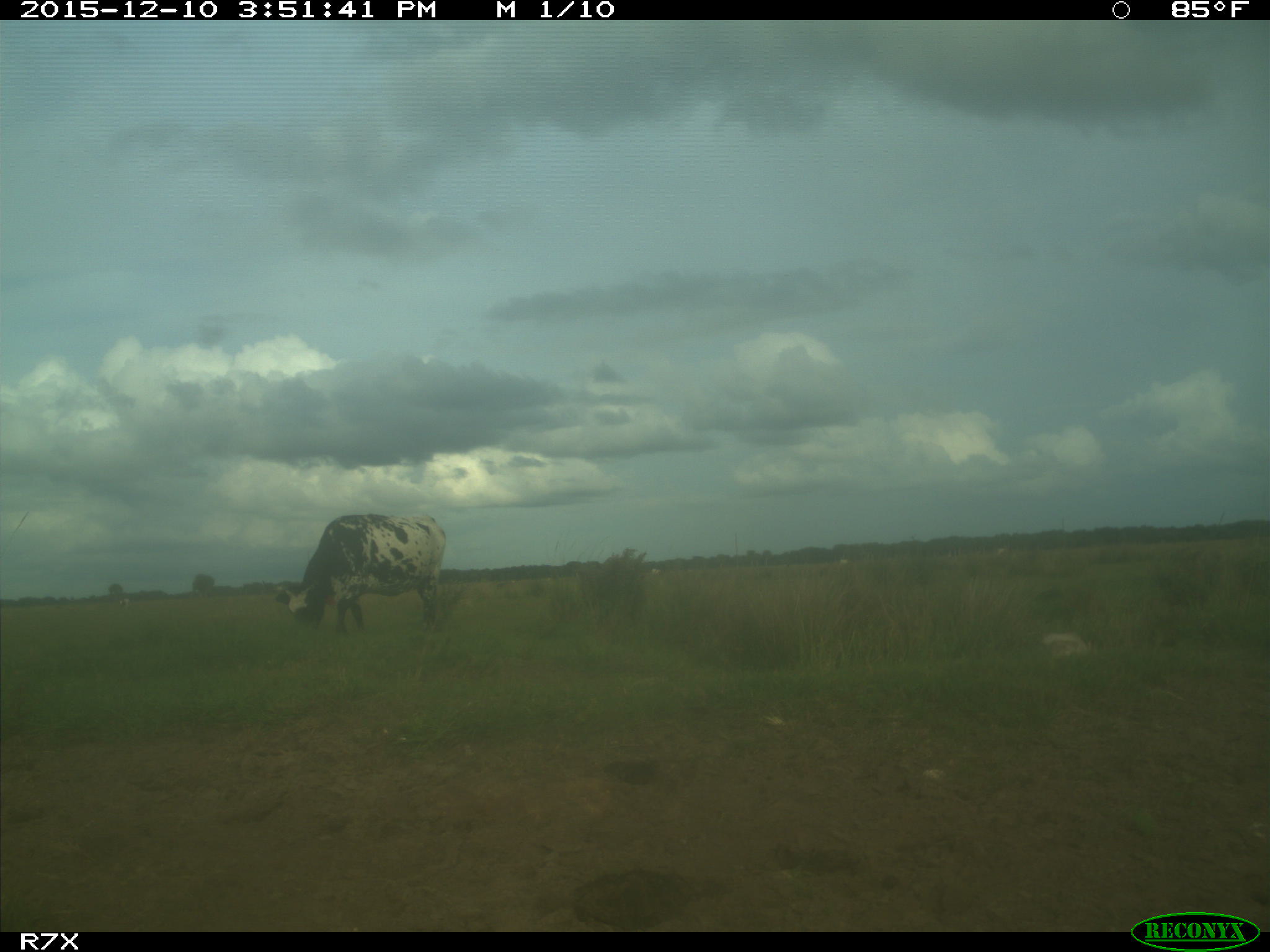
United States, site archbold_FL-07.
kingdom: Animalia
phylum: Chordata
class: Mammalia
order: Artiodactyla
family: Bovidae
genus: Bos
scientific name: Bos taurus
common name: domestic cow